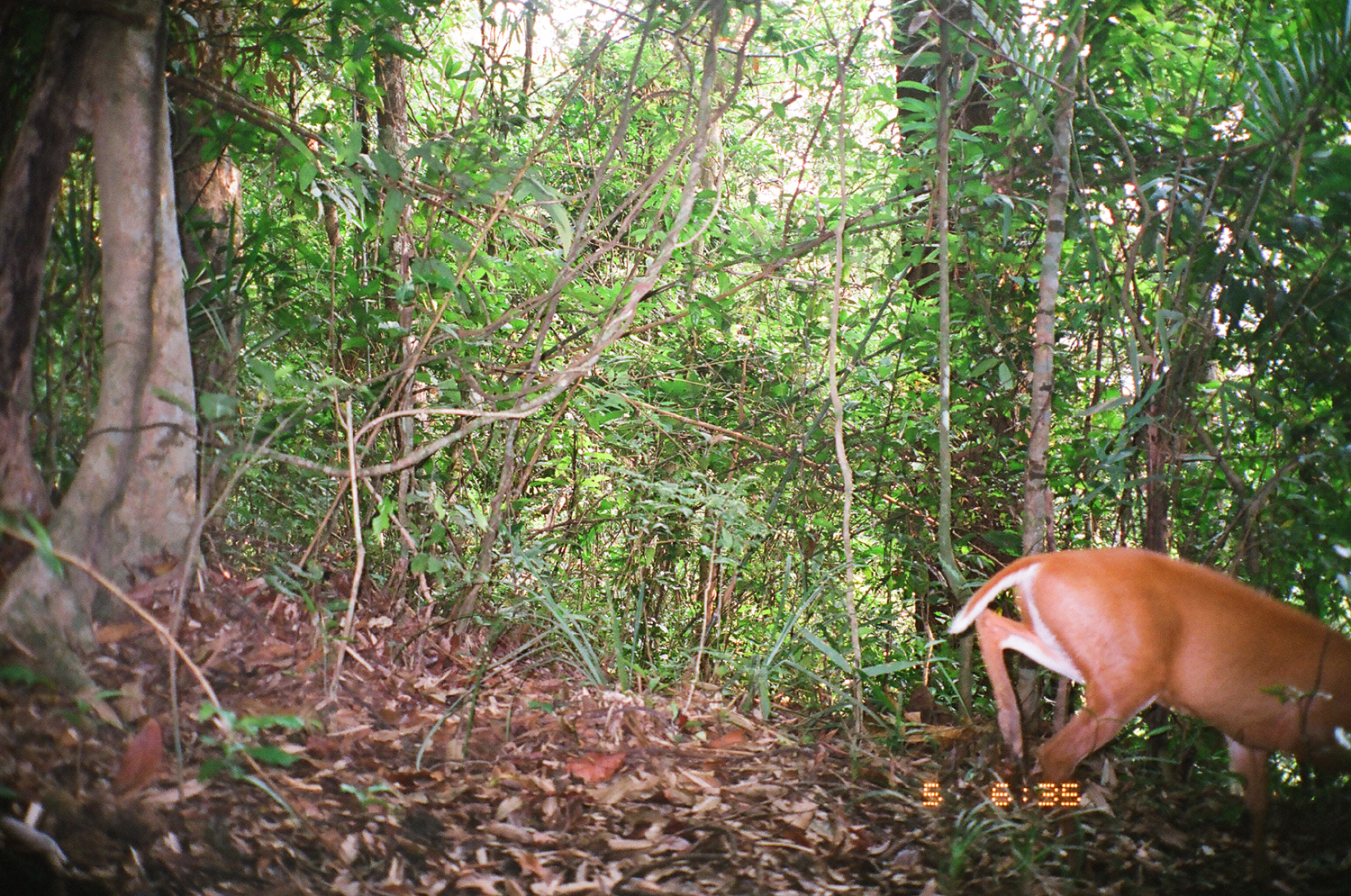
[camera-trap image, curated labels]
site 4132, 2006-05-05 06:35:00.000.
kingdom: Animalia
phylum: Chordata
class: Mammalia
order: Artiodactyla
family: Cervidae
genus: Muntiacus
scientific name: Muntiacus muntjak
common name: southern red muntjac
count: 2